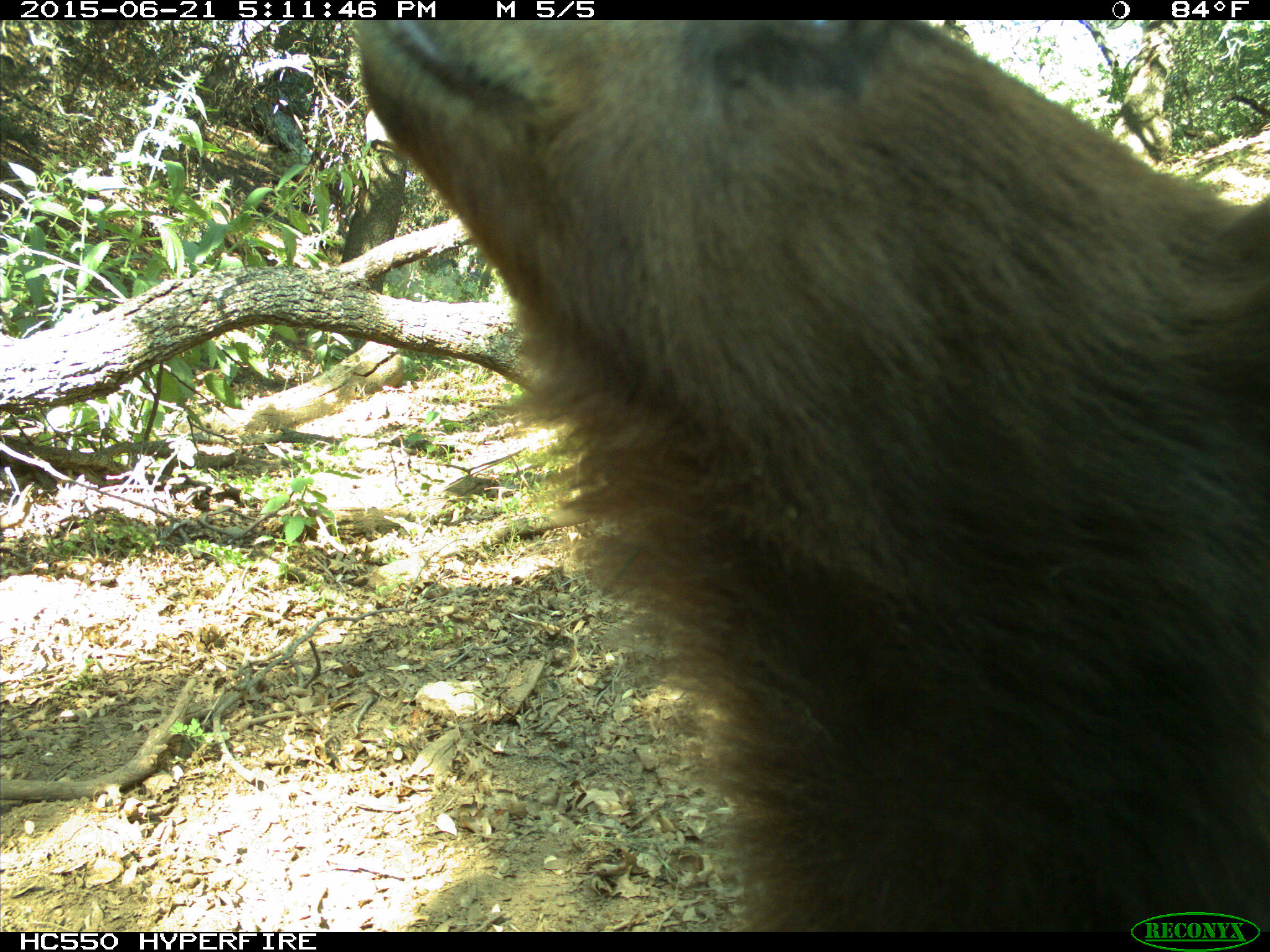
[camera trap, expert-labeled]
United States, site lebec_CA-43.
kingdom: Animalia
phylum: Chordata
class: Mammalia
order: Carnivora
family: Ursidae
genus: Ursus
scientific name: Ursus americanus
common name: american black bear